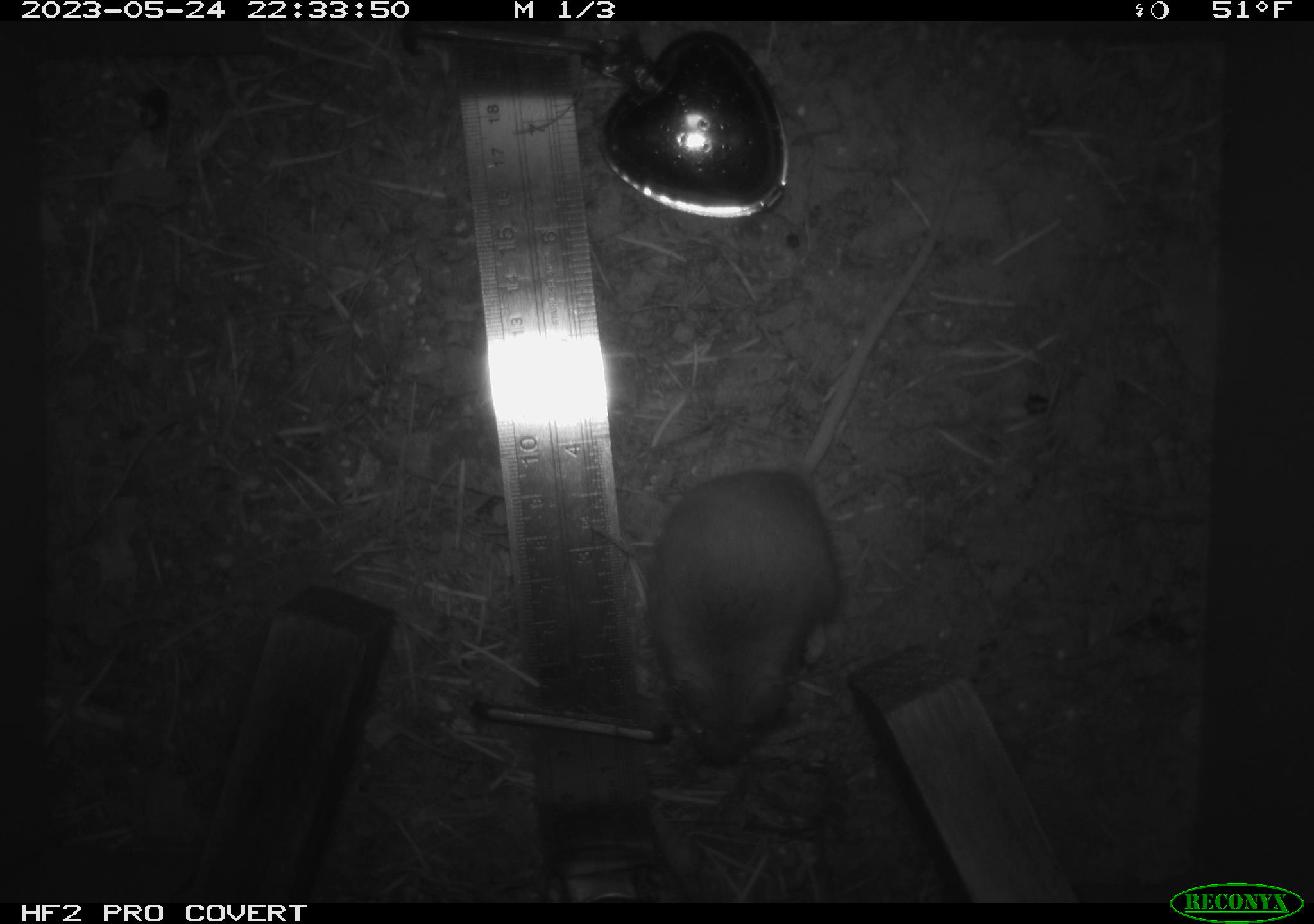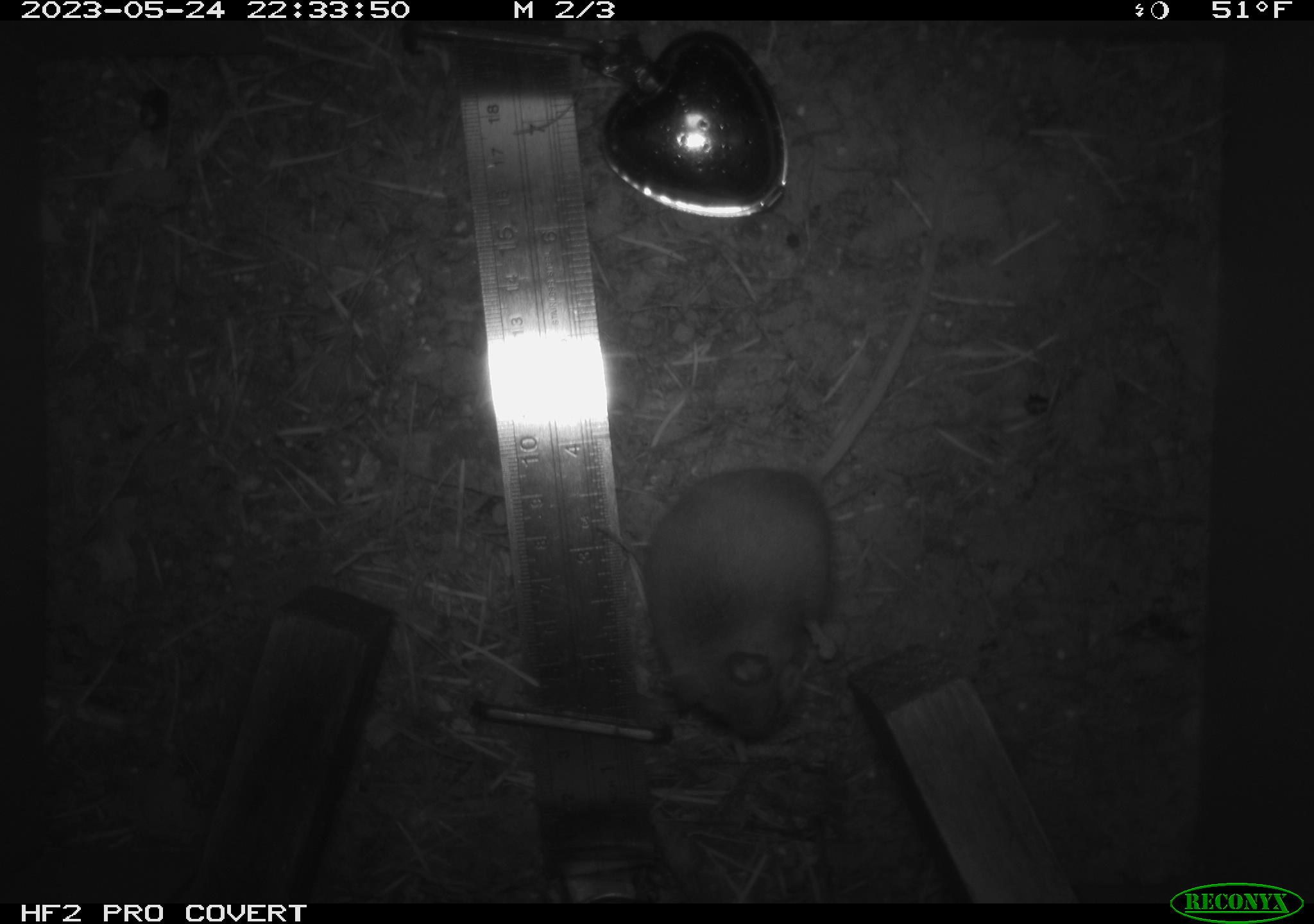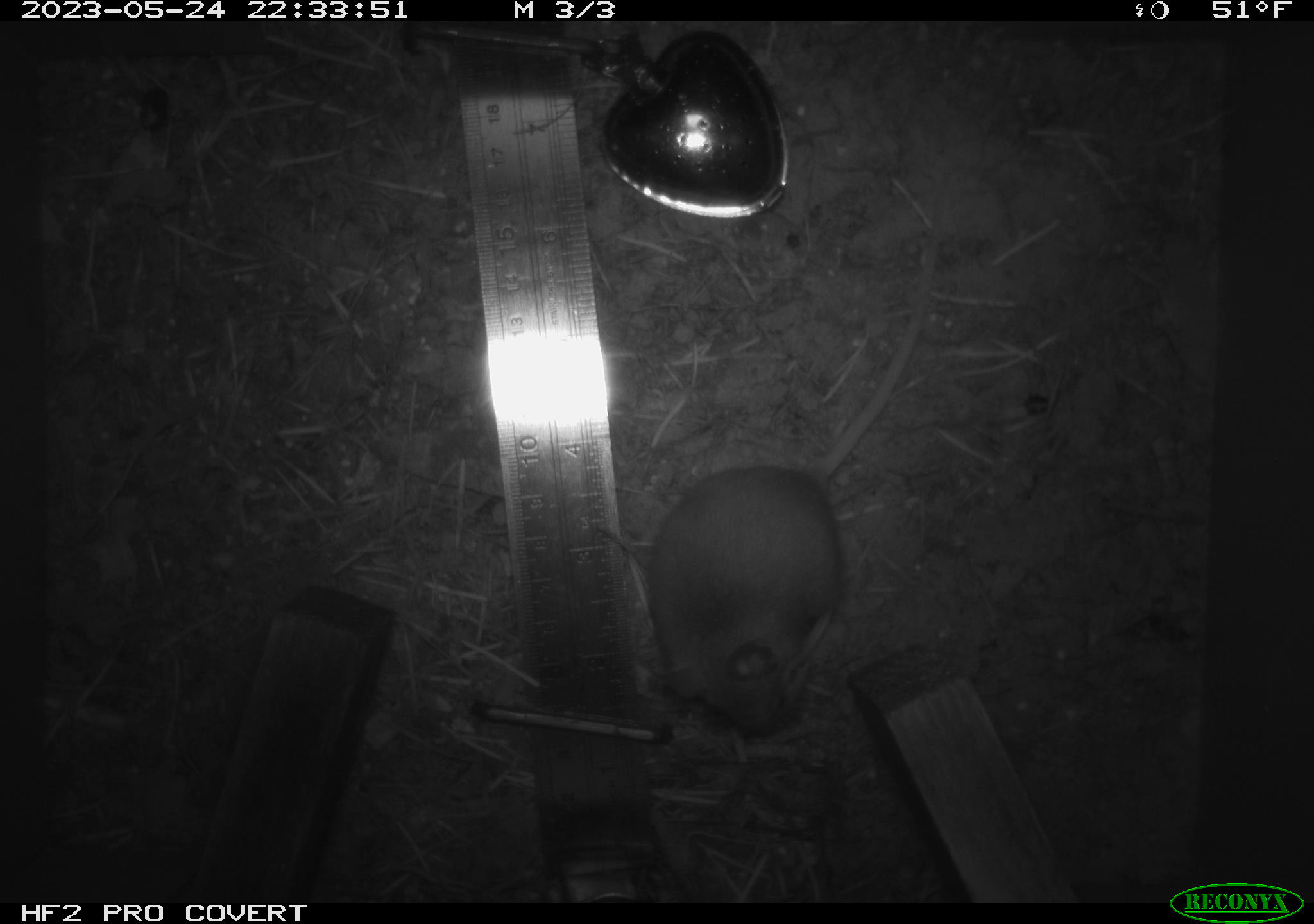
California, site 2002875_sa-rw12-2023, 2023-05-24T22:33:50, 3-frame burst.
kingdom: Animalia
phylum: Chordata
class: Mammalia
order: Rodentia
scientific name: Rodentia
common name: mouse species